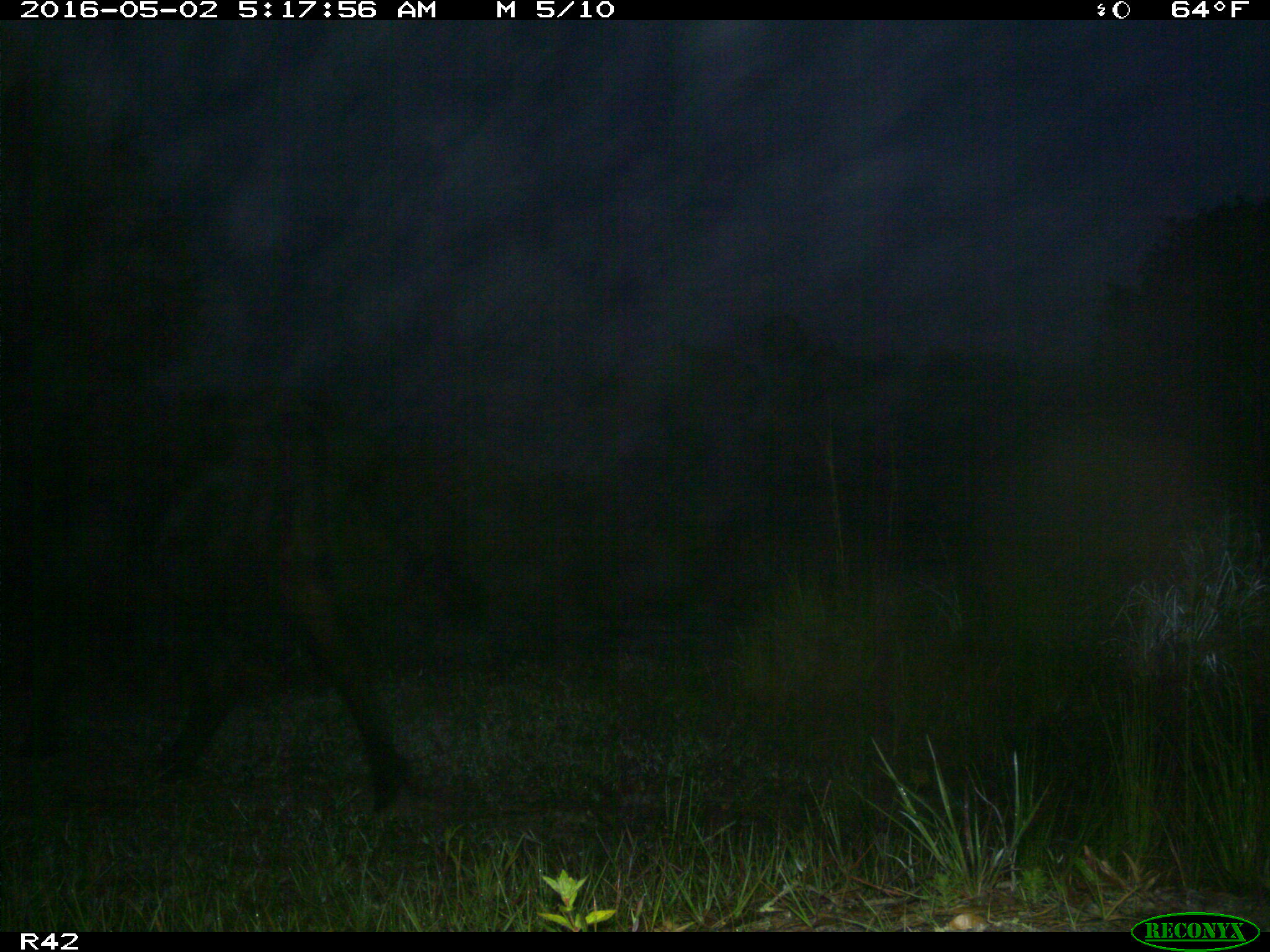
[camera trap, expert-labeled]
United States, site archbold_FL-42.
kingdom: Animalia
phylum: Chordata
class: Mammalia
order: Artiodactyla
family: Bovidae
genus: Bos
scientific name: Bos taurus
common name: domestic cow